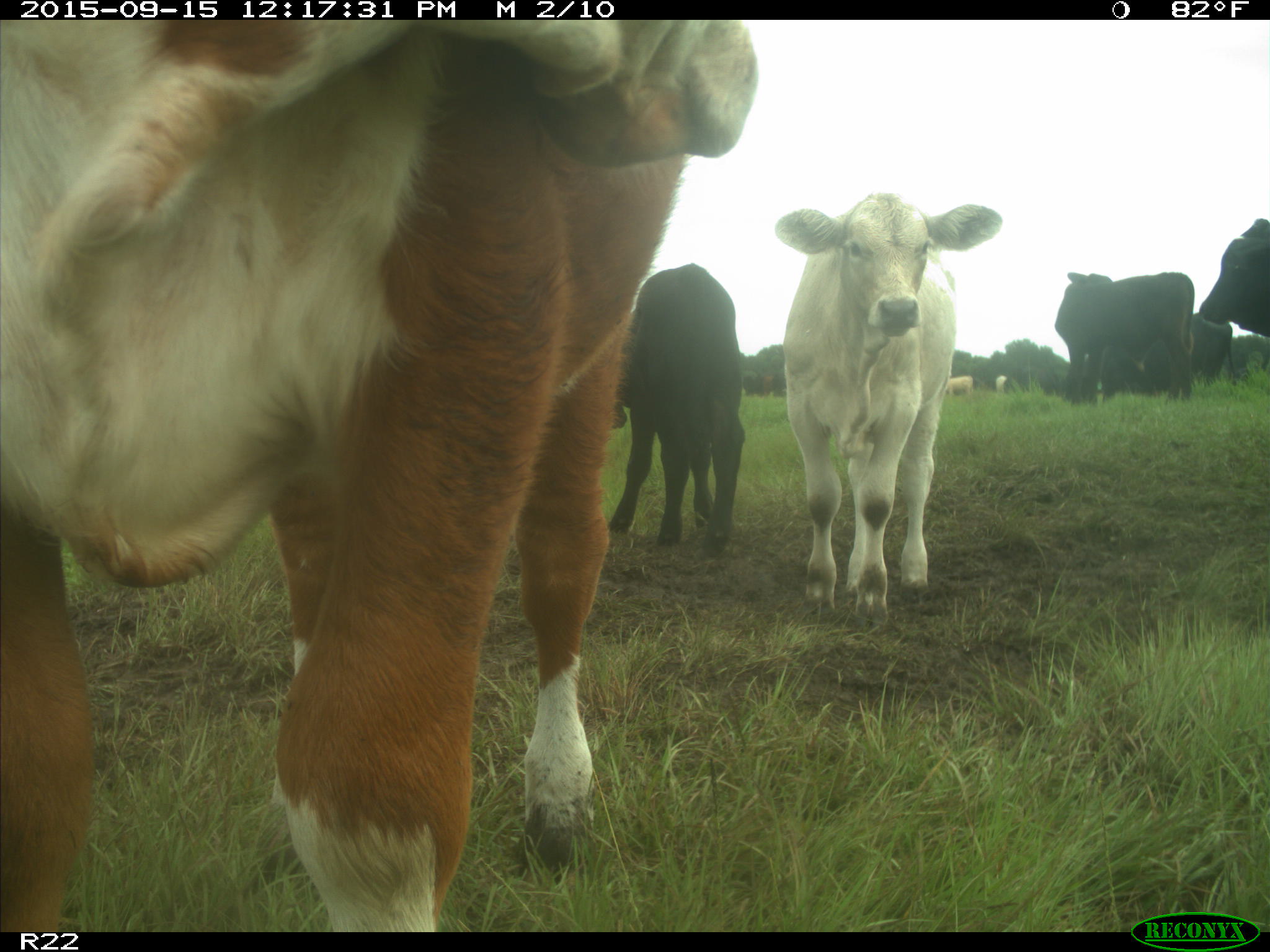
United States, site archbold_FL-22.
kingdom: Animalia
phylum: Chordata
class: Mammalia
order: Artiodactyla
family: Bovidae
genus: Bos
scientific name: Bos taurus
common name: domestic cow